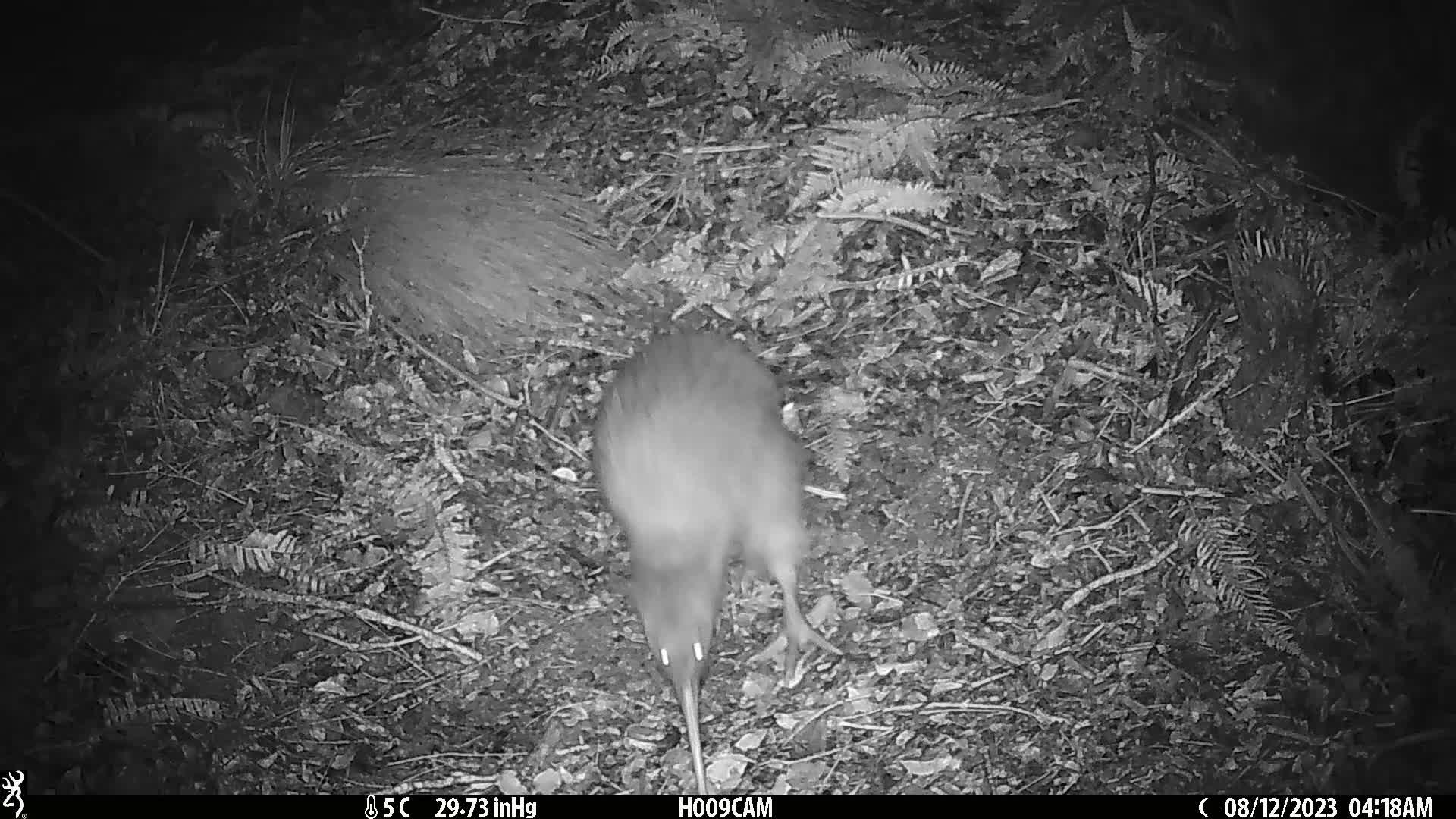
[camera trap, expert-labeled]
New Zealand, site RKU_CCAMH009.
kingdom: Animalia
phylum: Chordata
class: Aves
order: Apterygiformes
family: Apterygidae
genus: Apteryx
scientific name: Apteryx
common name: kiwi